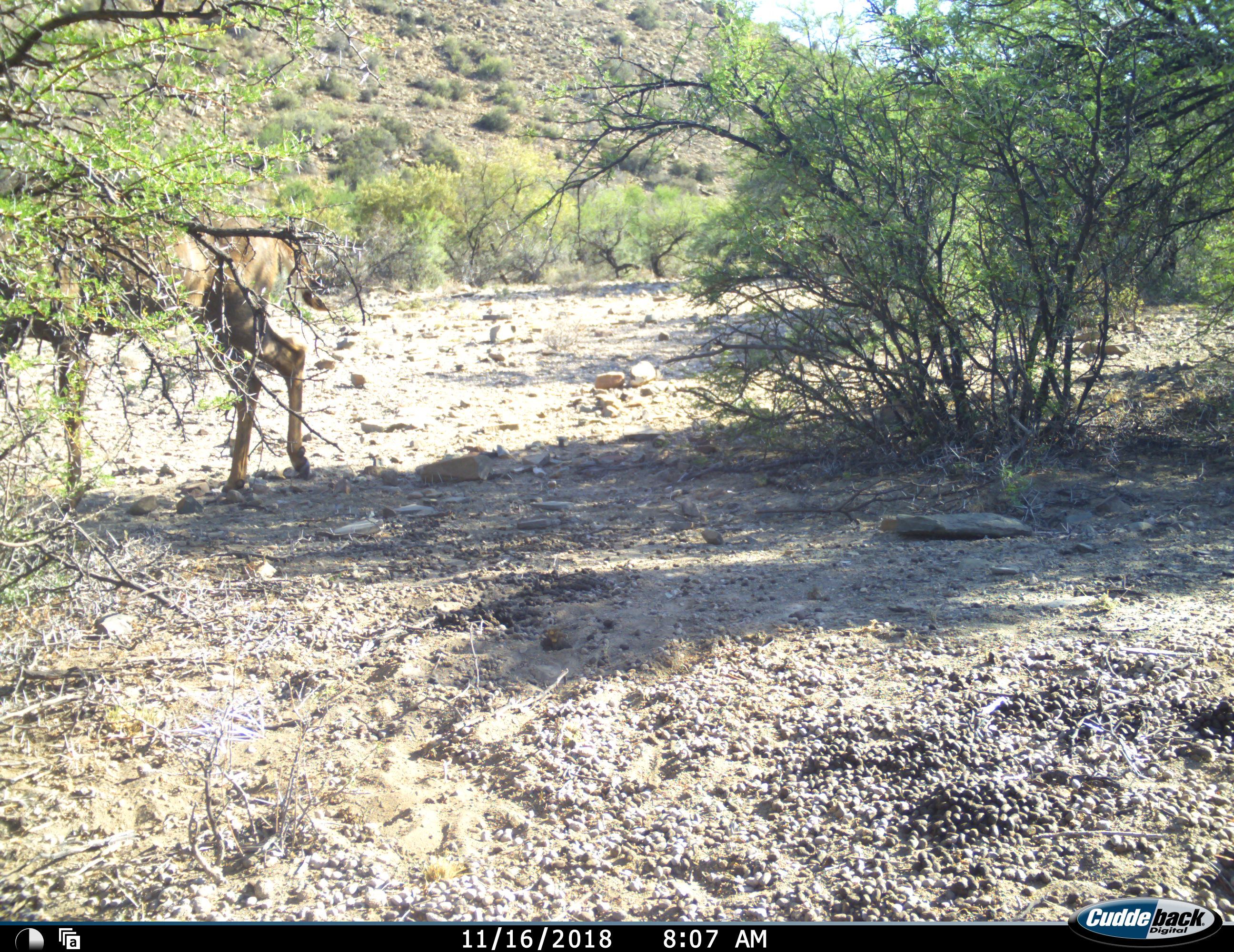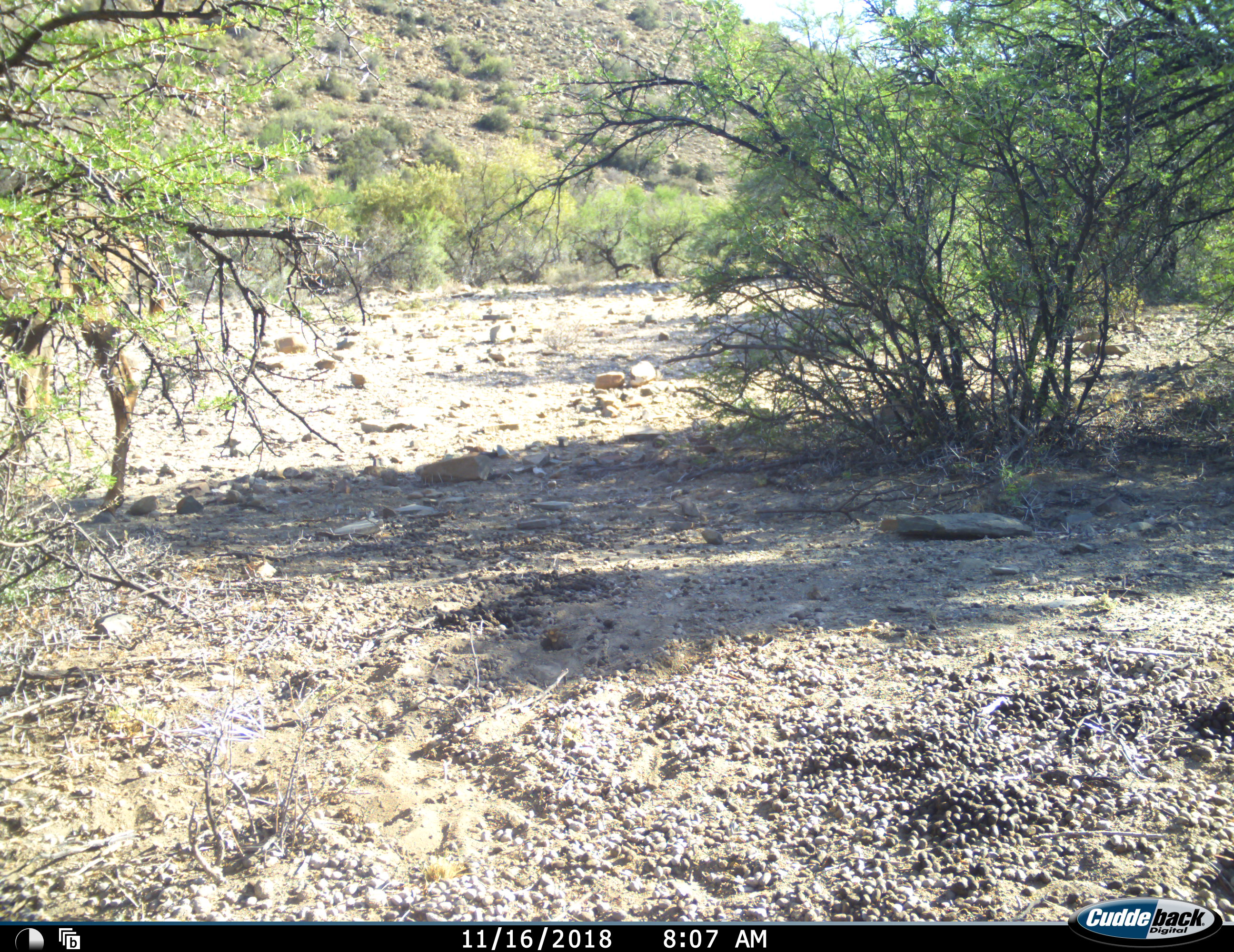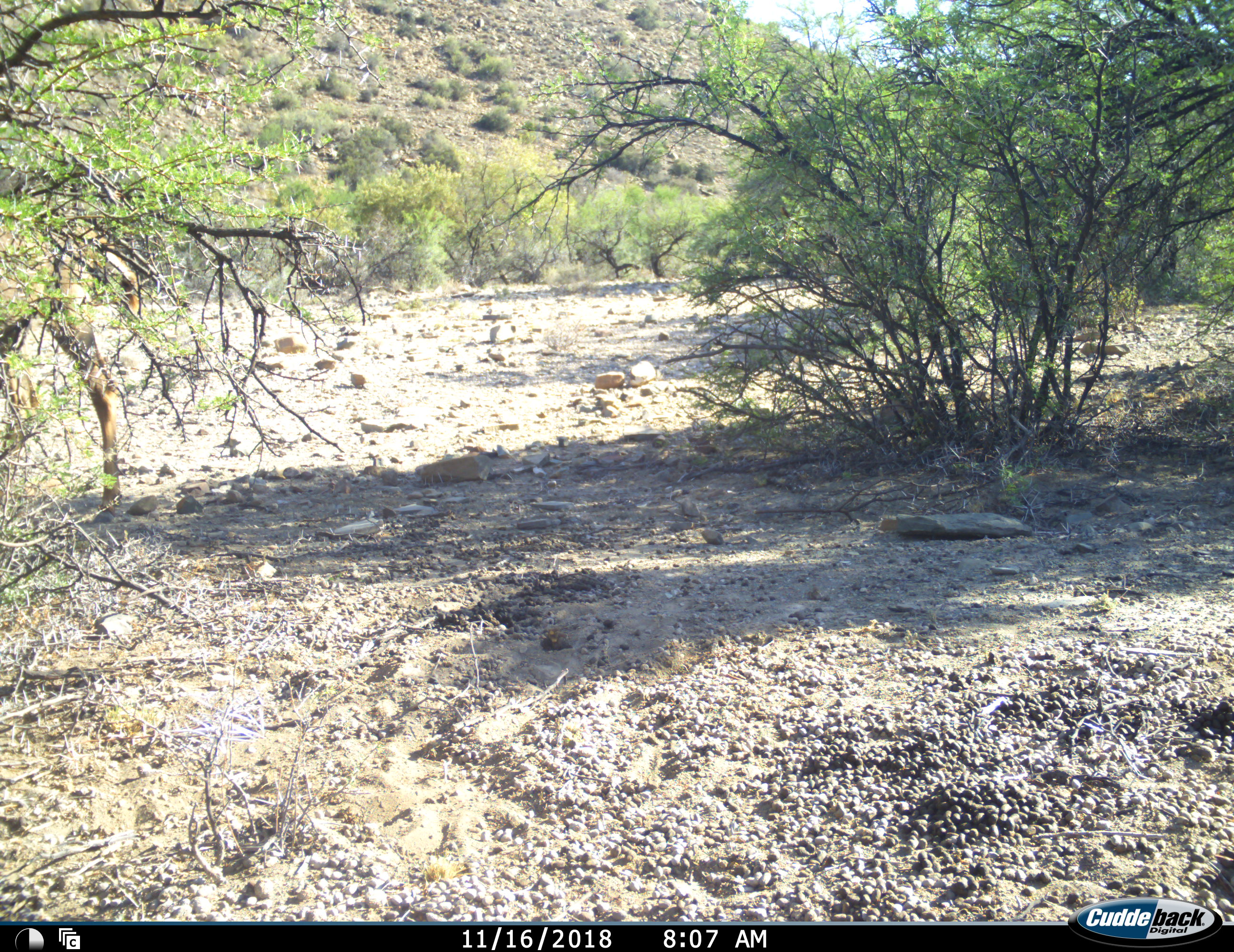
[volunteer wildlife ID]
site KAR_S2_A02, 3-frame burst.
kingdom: Animalia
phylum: Chordata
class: Mammalia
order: Artiodactyla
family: Bovidae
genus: Tragelaphus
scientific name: Tragelaphus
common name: kudu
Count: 1.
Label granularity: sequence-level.